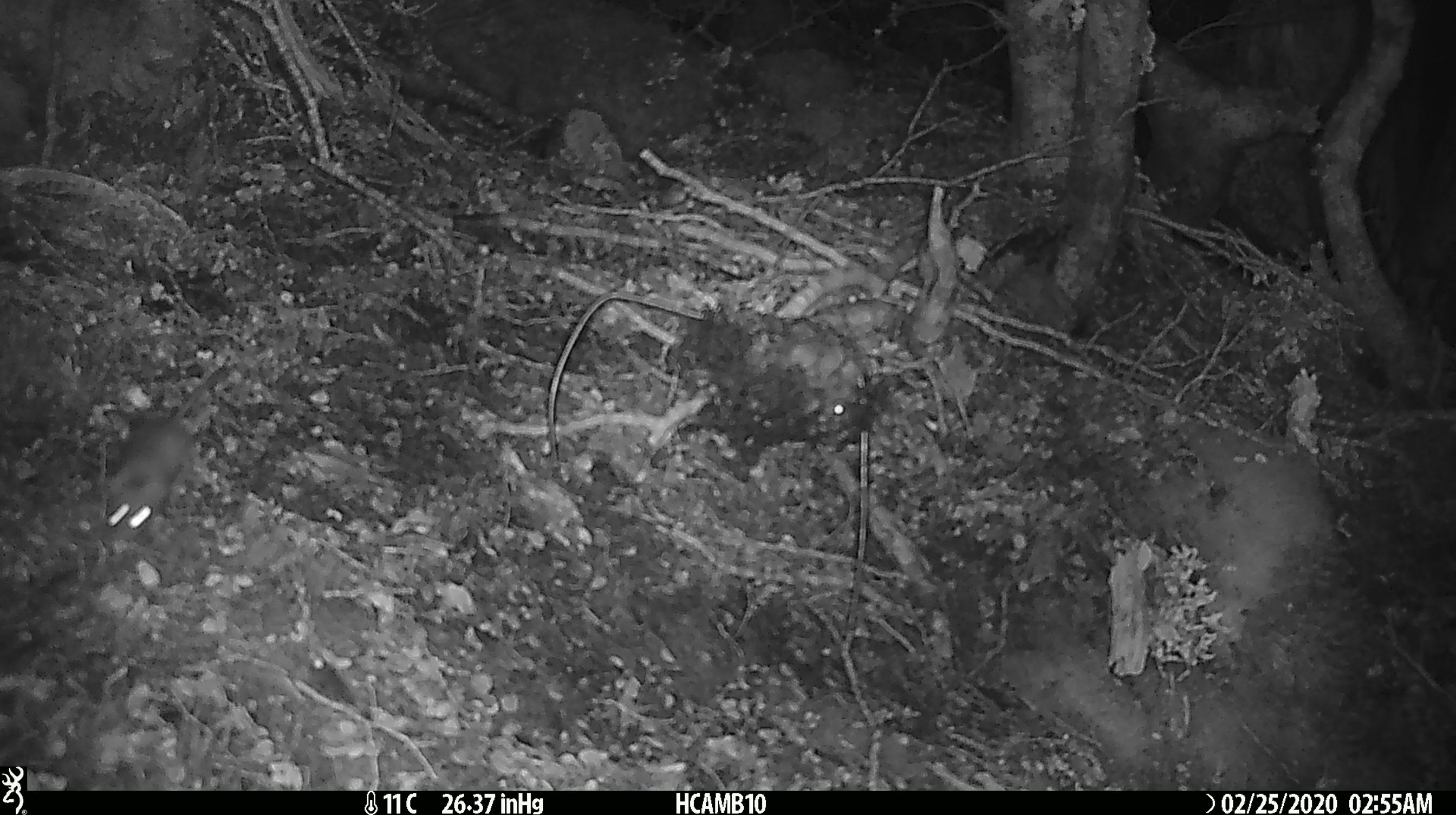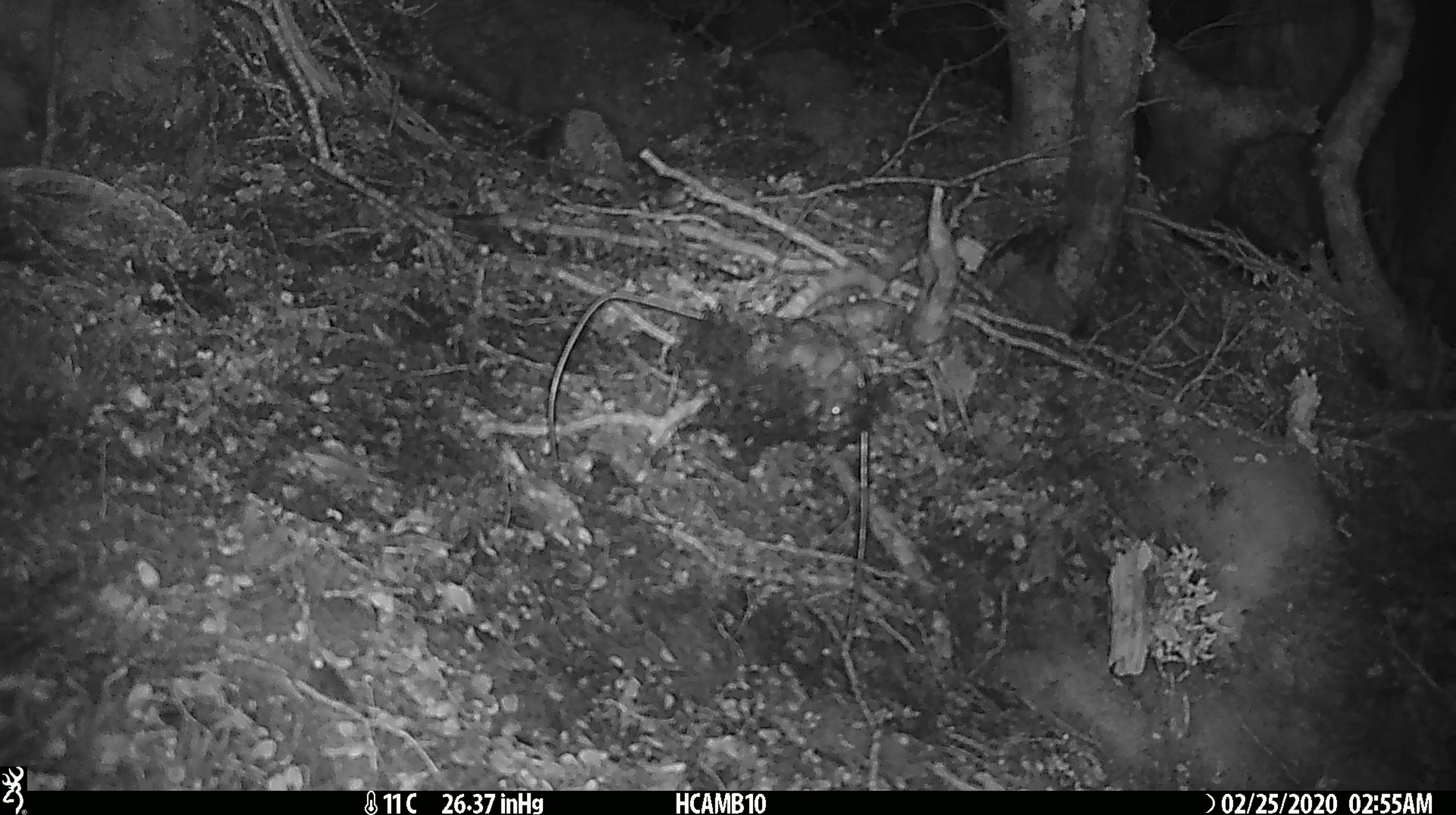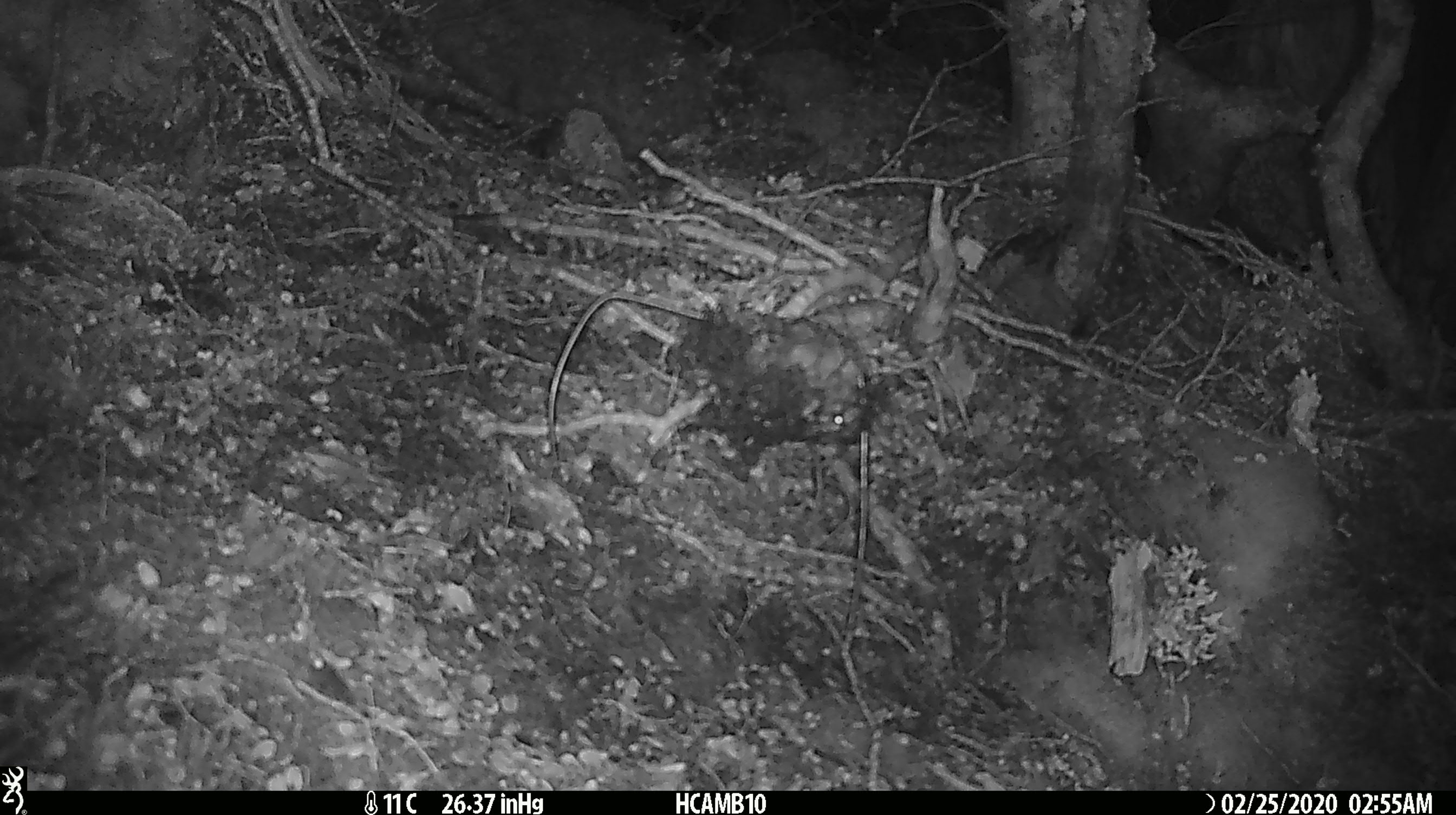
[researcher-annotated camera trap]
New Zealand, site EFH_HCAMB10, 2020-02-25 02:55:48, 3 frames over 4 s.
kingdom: Animalia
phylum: Chordata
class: Mammalia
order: Rodentia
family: Muridae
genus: Mus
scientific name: Mus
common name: mouse